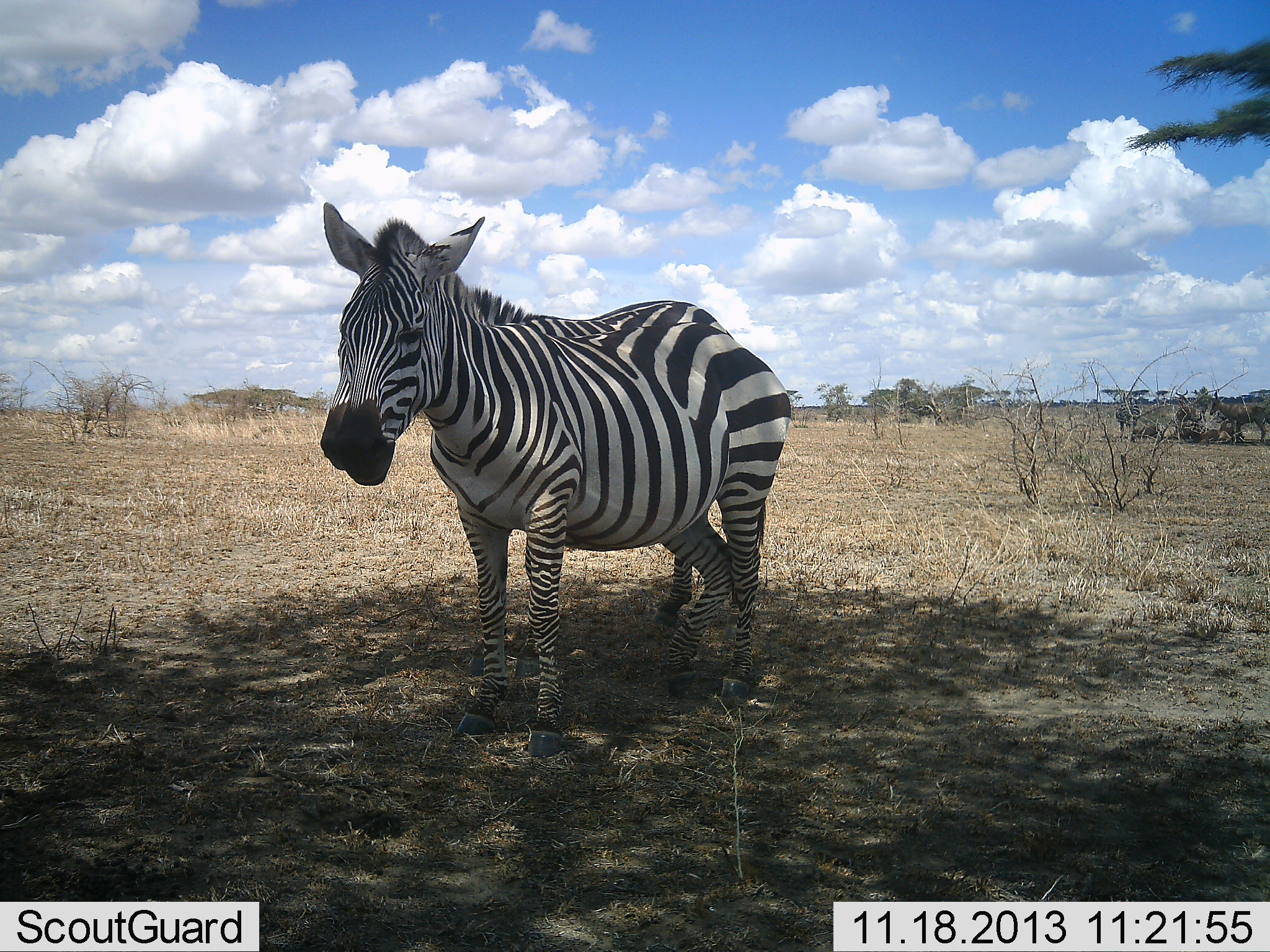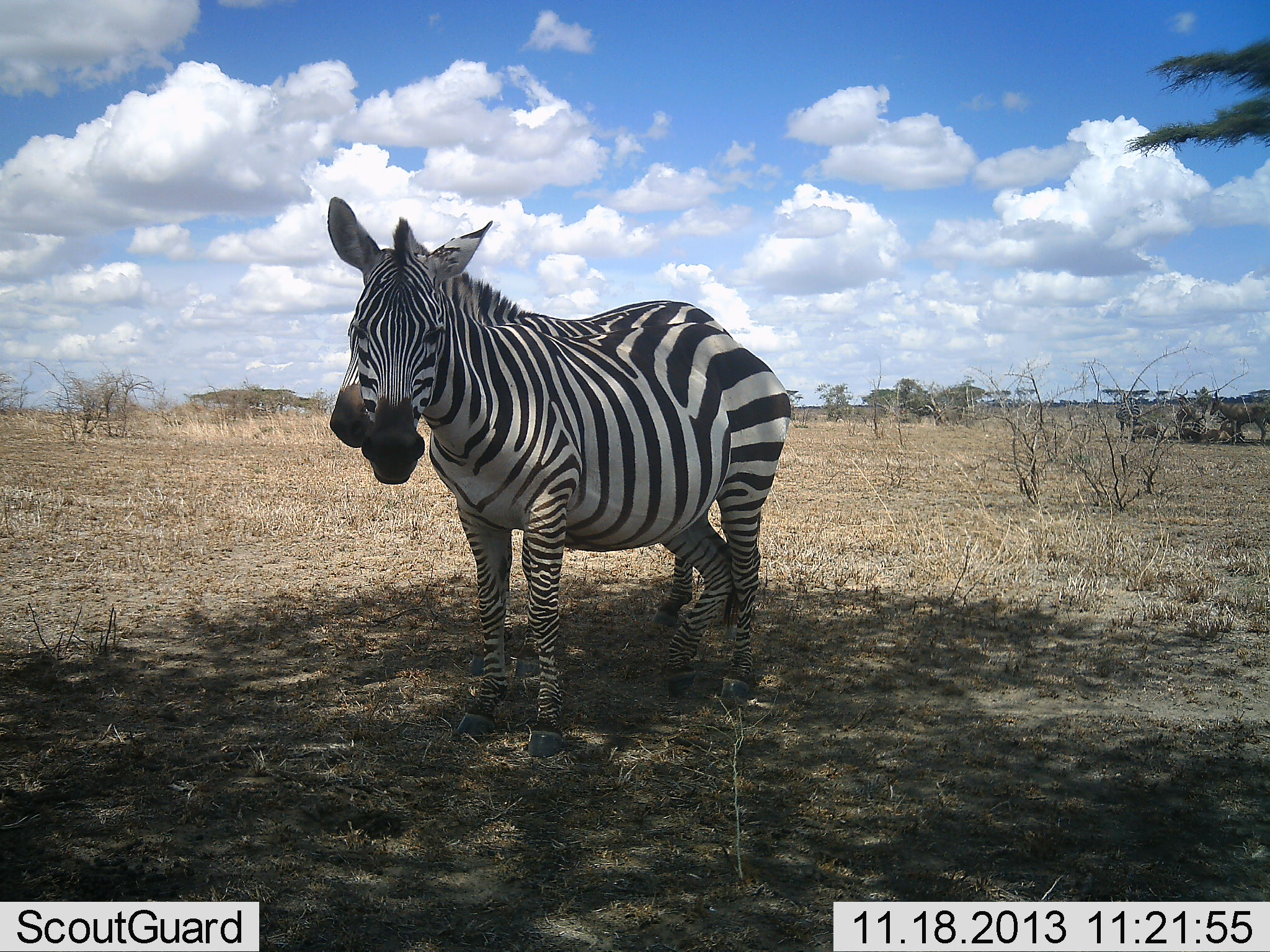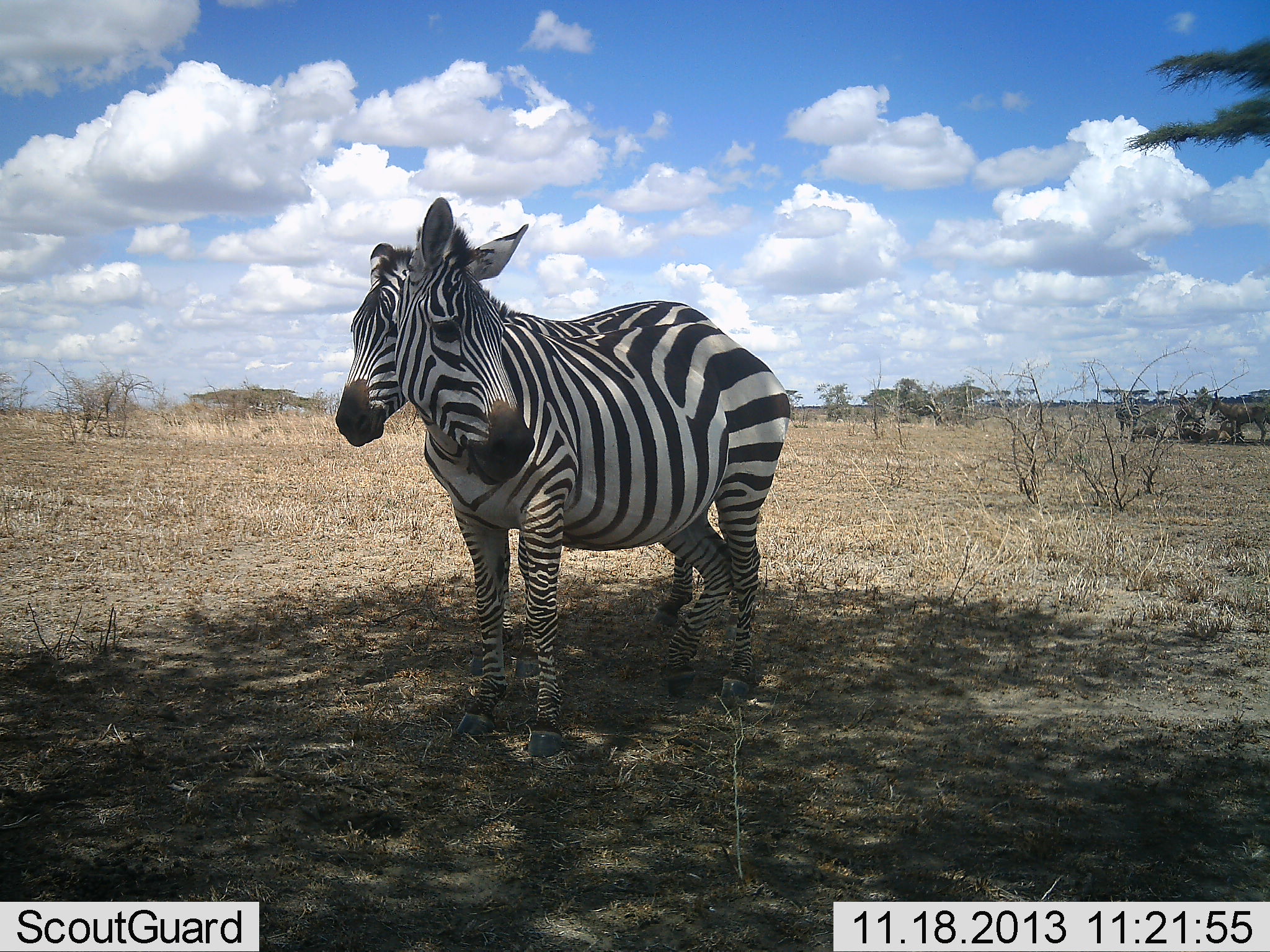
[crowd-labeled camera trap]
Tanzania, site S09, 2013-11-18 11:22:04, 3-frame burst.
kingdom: Animalia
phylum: Chordata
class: Mammalia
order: Perissodactyla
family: Equidae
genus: Equus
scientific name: Equus quagga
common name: plains zebra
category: zebra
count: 2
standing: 82%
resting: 9%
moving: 0%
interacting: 9%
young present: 0%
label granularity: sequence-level